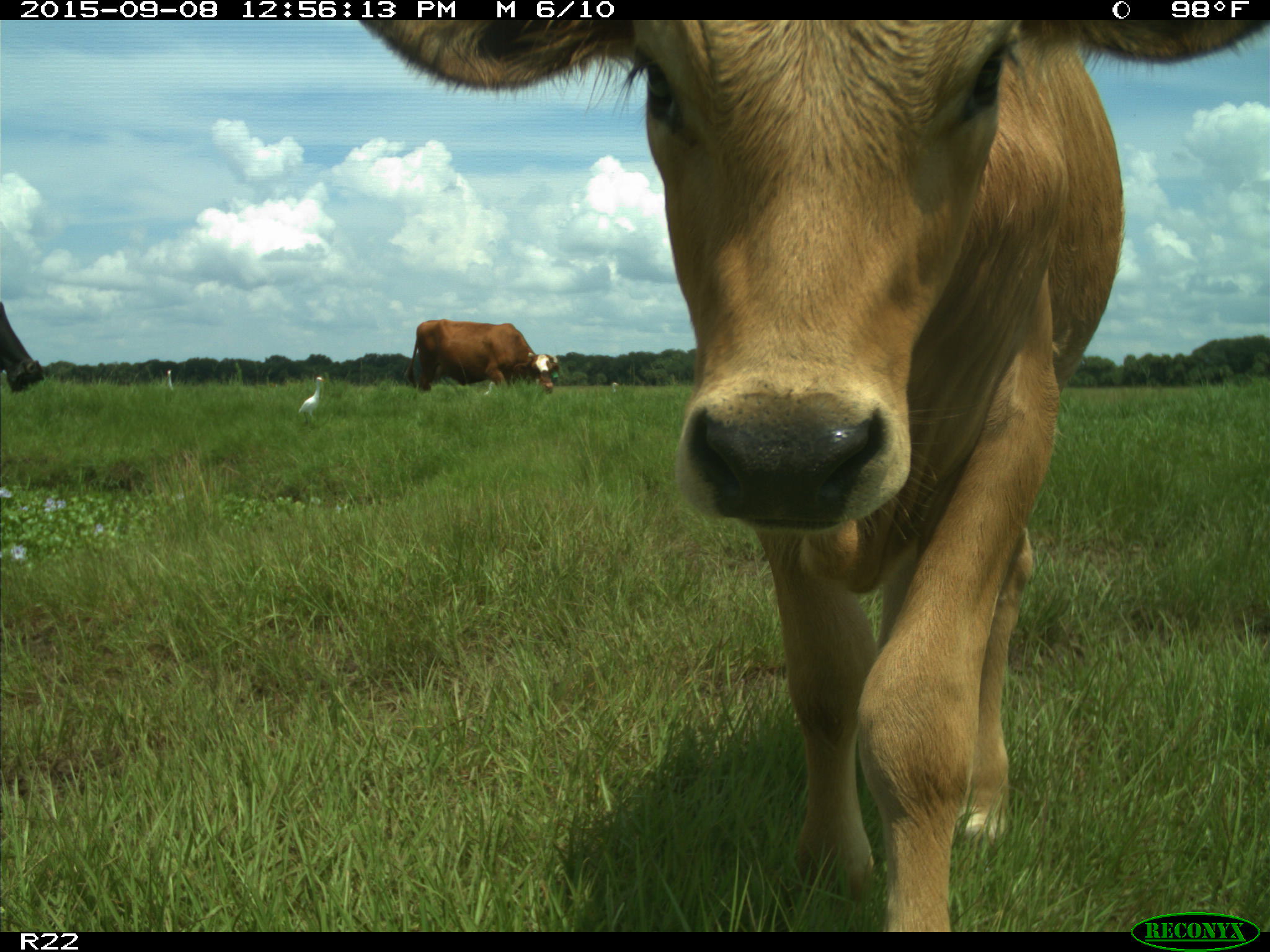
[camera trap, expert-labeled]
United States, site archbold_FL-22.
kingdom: Animalia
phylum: Chordata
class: Mammalia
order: Artiodactyla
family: Bovidae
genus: Bos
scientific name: Bos taurus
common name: domestic cow